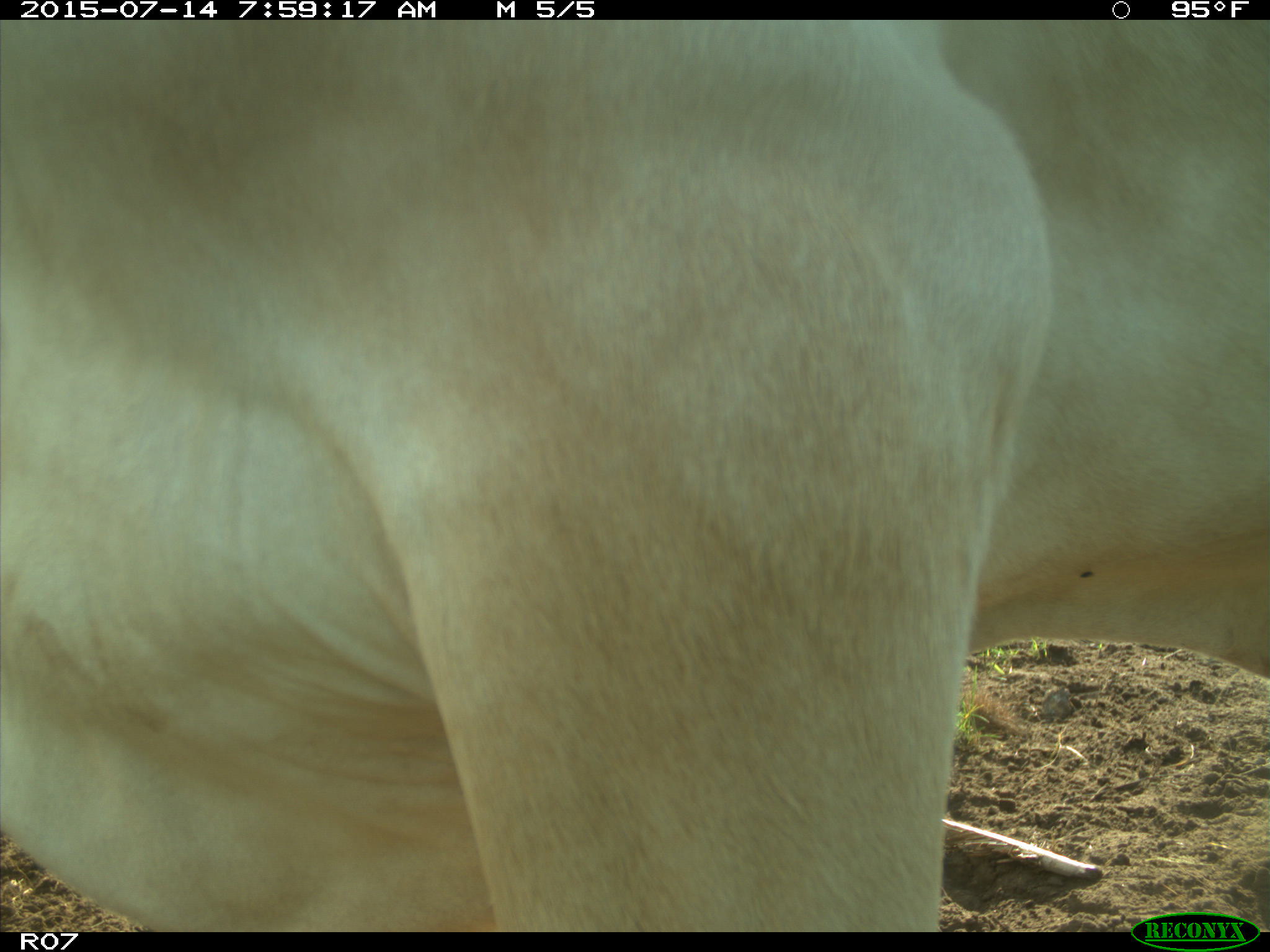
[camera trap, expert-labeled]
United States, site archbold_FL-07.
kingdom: Animalia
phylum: Chordata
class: Mammalia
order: Artiodactyla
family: Bovidae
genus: Bos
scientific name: Bos taurus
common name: domestic cow